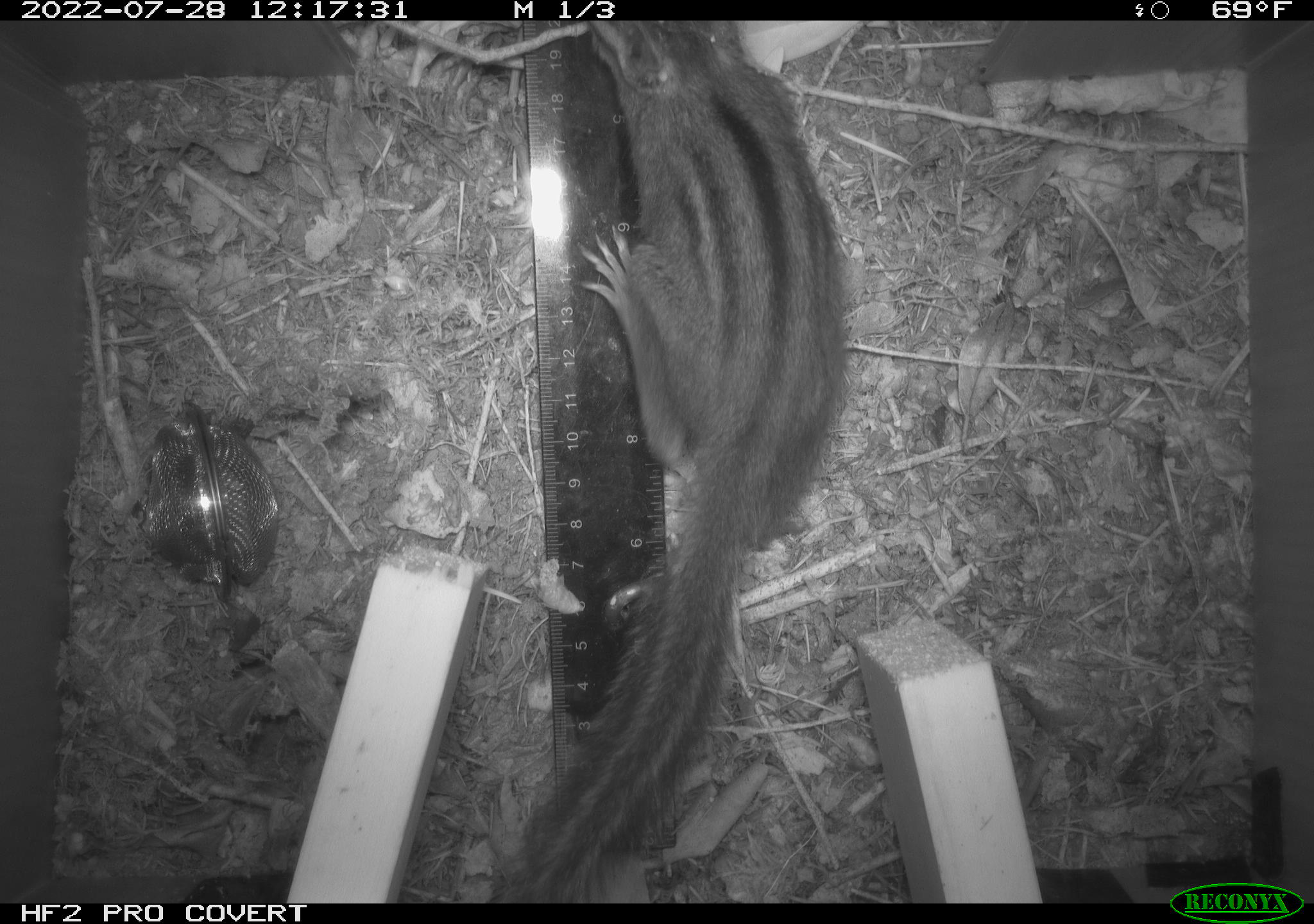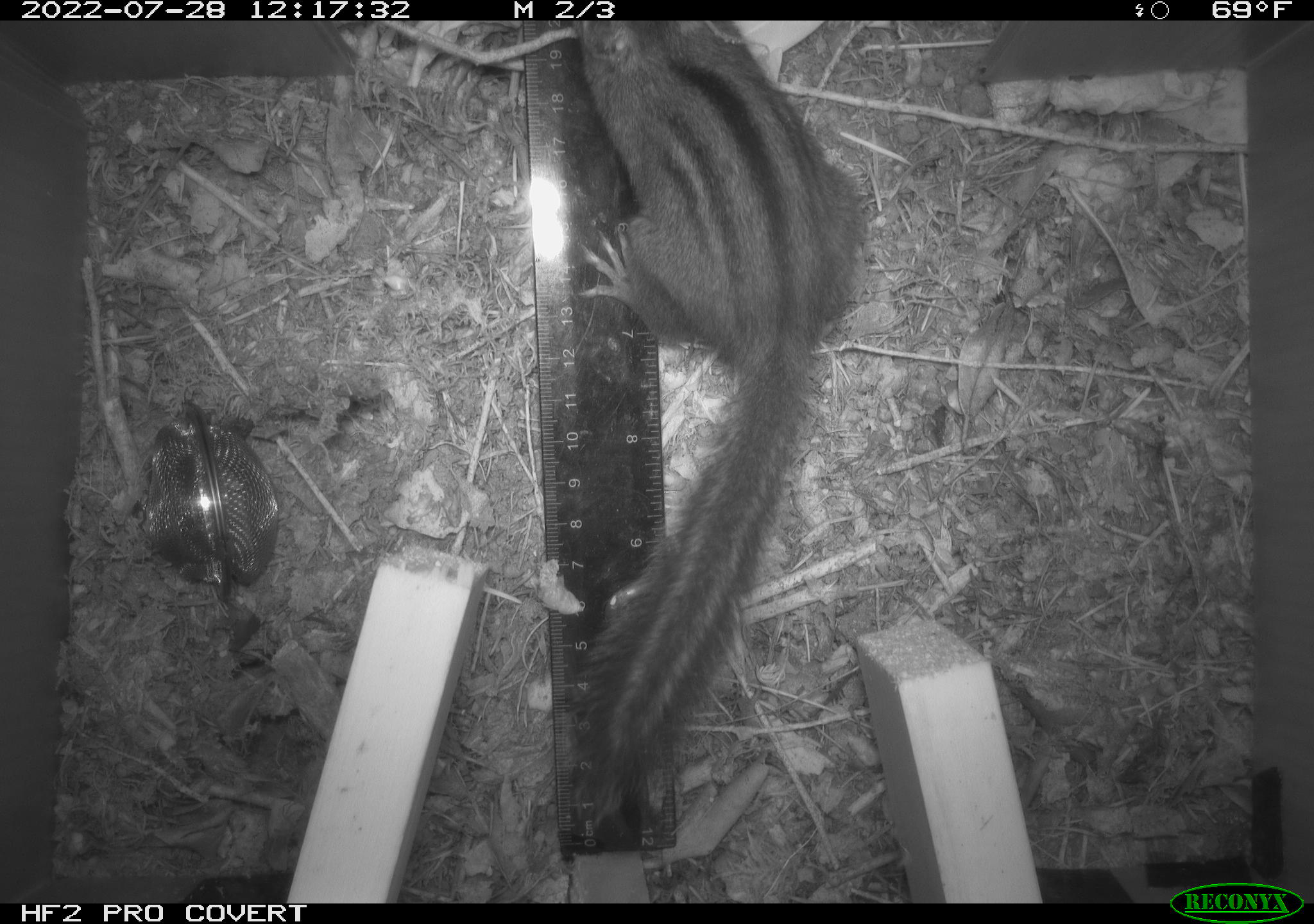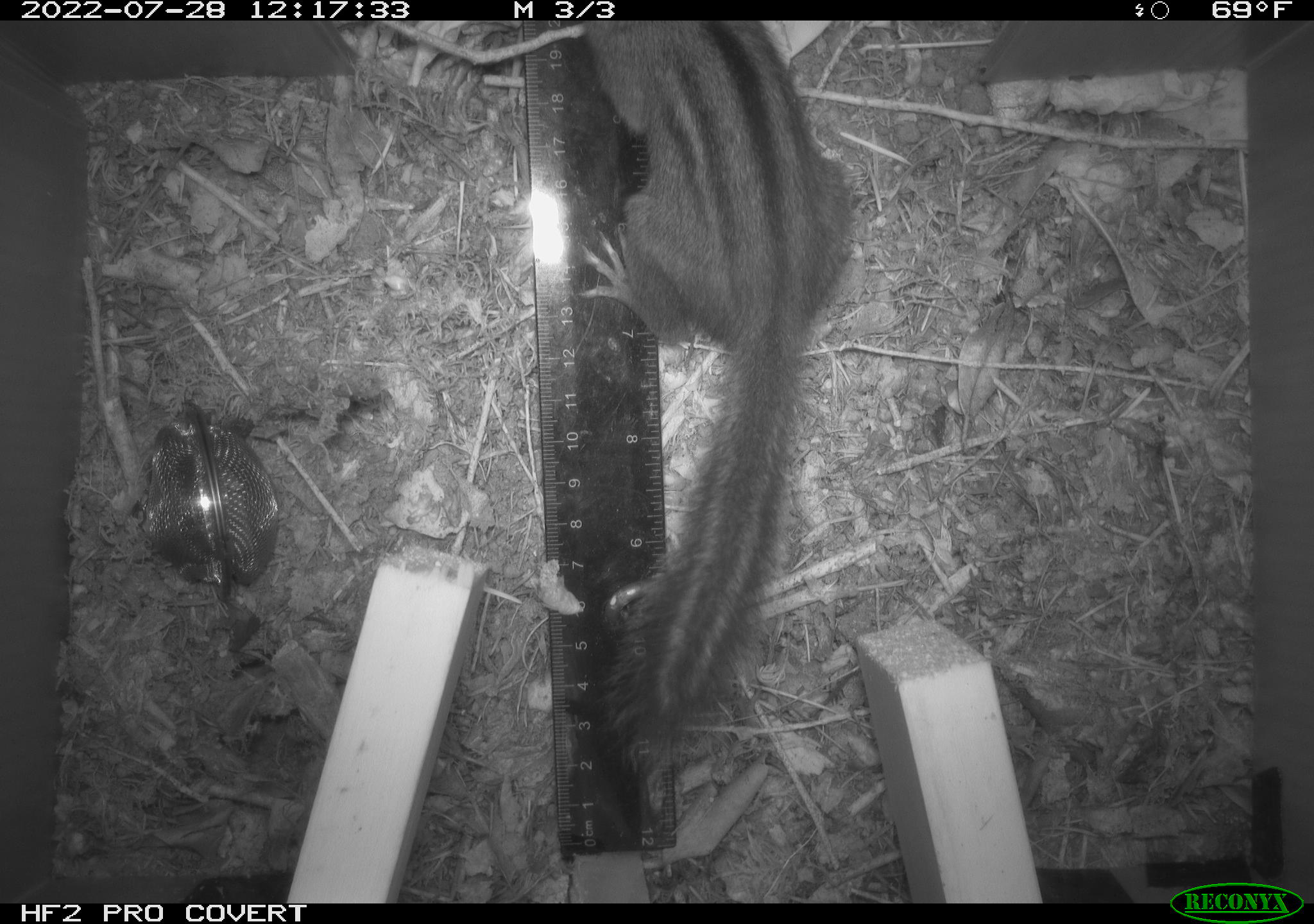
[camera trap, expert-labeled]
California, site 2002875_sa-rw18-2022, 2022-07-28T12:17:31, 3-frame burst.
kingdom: Animalia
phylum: Chordata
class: Mammalia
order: Rodentia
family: Sciuridae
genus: Neotamias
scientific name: Neotamias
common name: western chipmunks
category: neotamias species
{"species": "neotamias species (western chipmunks) (Neotamias)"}